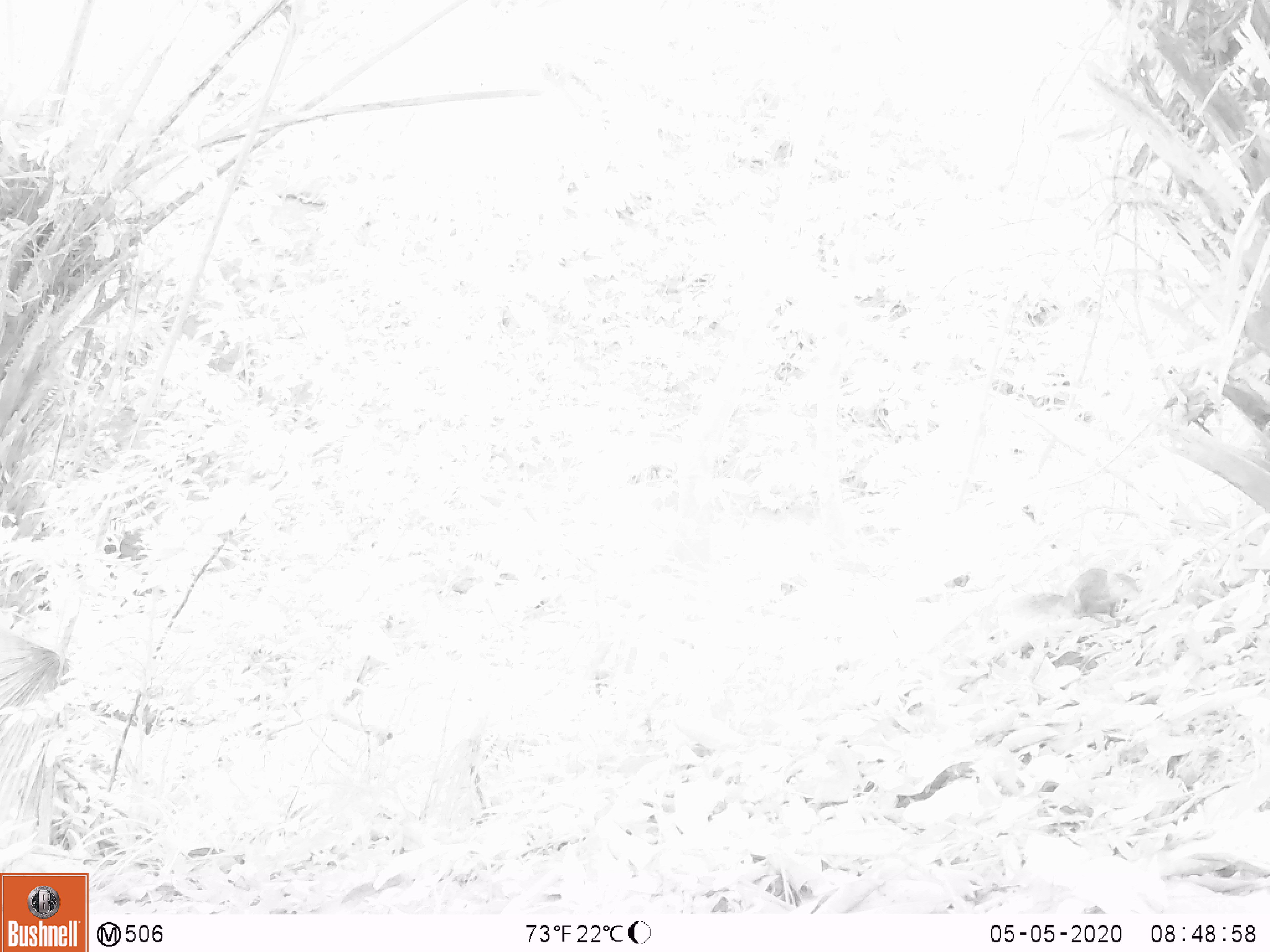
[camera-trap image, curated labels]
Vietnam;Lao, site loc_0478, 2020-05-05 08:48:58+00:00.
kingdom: Animalia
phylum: Chordata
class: Mammalia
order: Rodentia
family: Sciuridae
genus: Sciurus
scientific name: Sciurus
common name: squirrel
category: unidentified squirrel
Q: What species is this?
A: Unidentified squirrel (squirrel) (Sciurus).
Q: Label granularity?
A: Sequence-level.